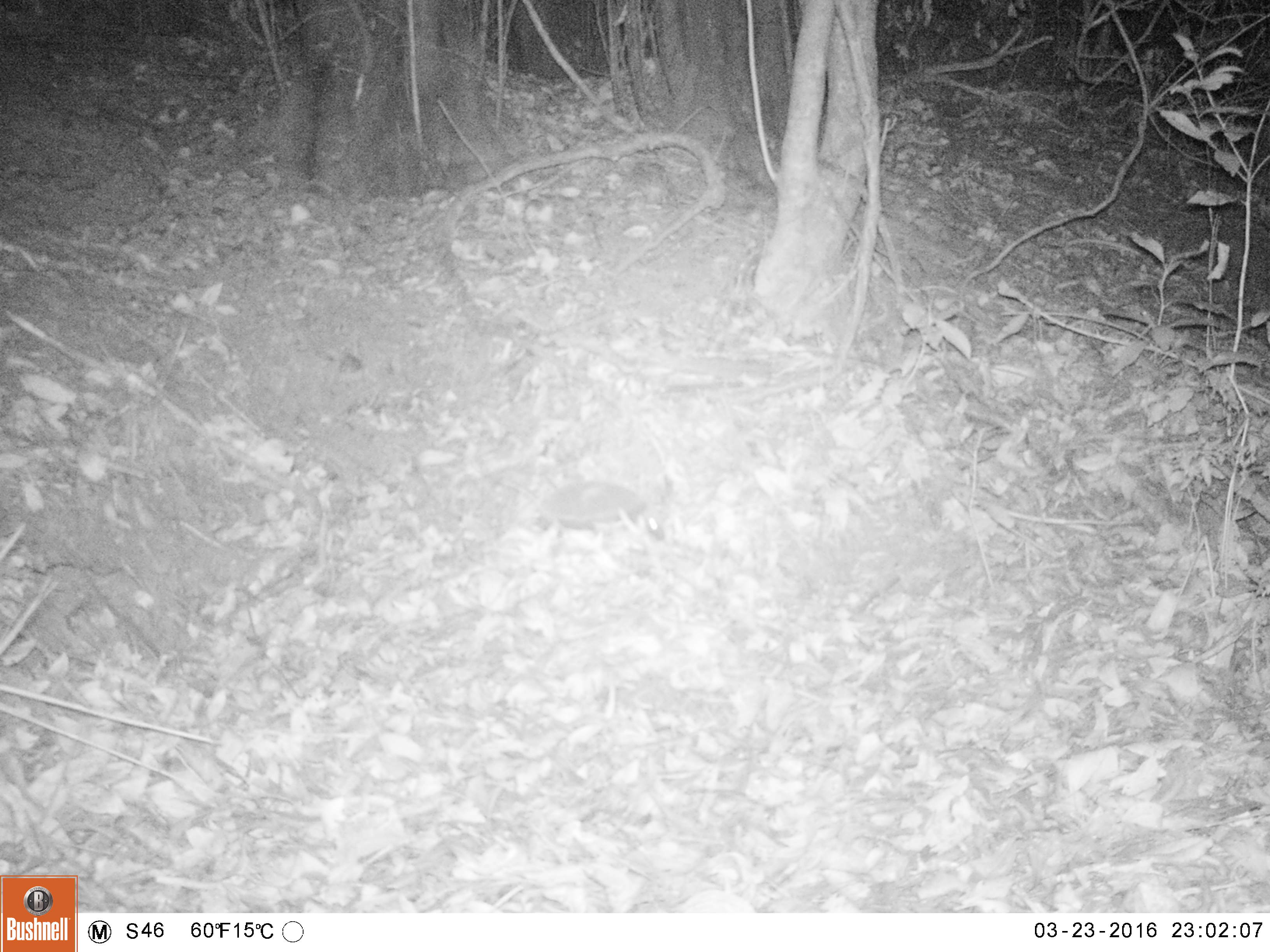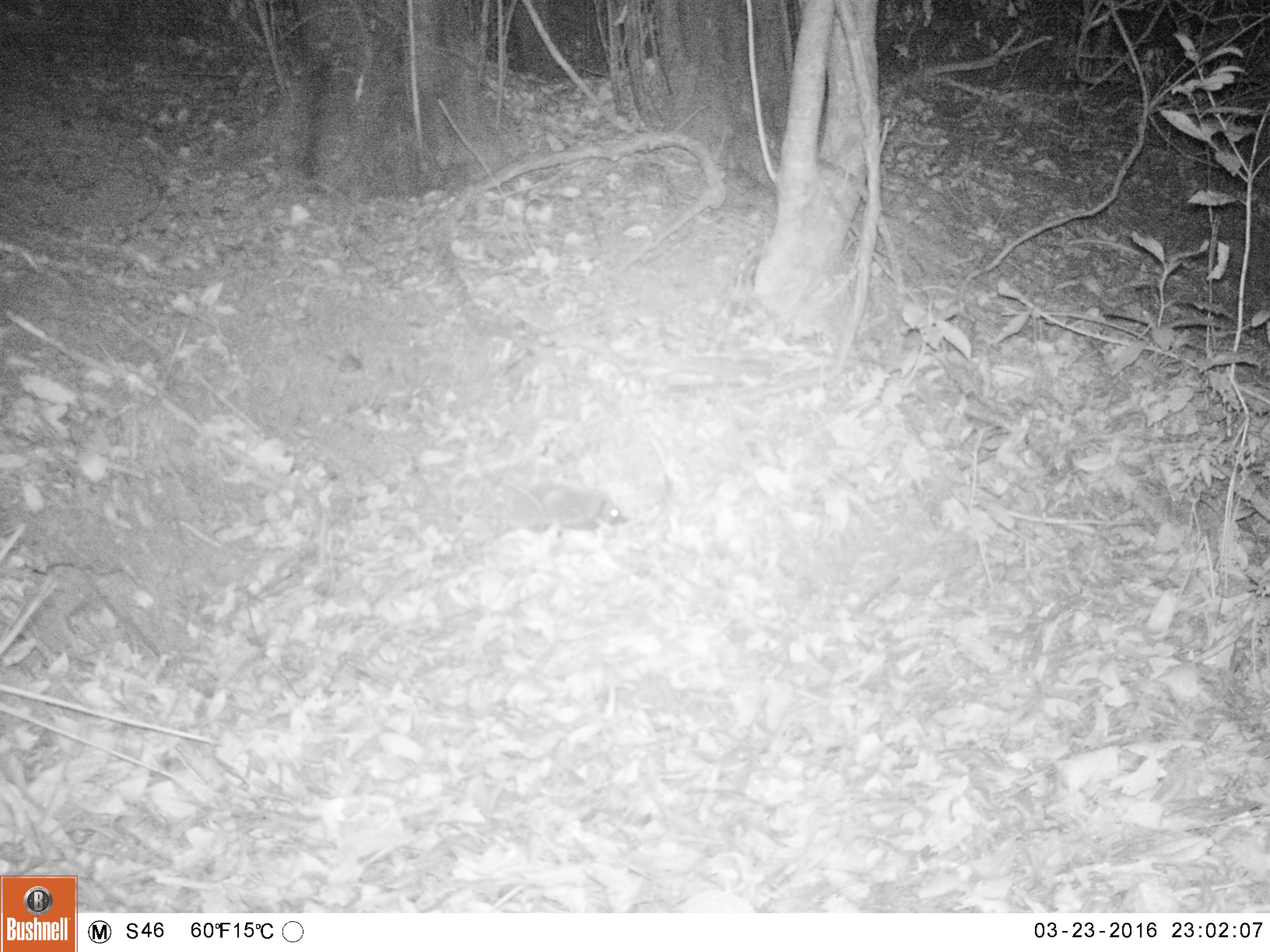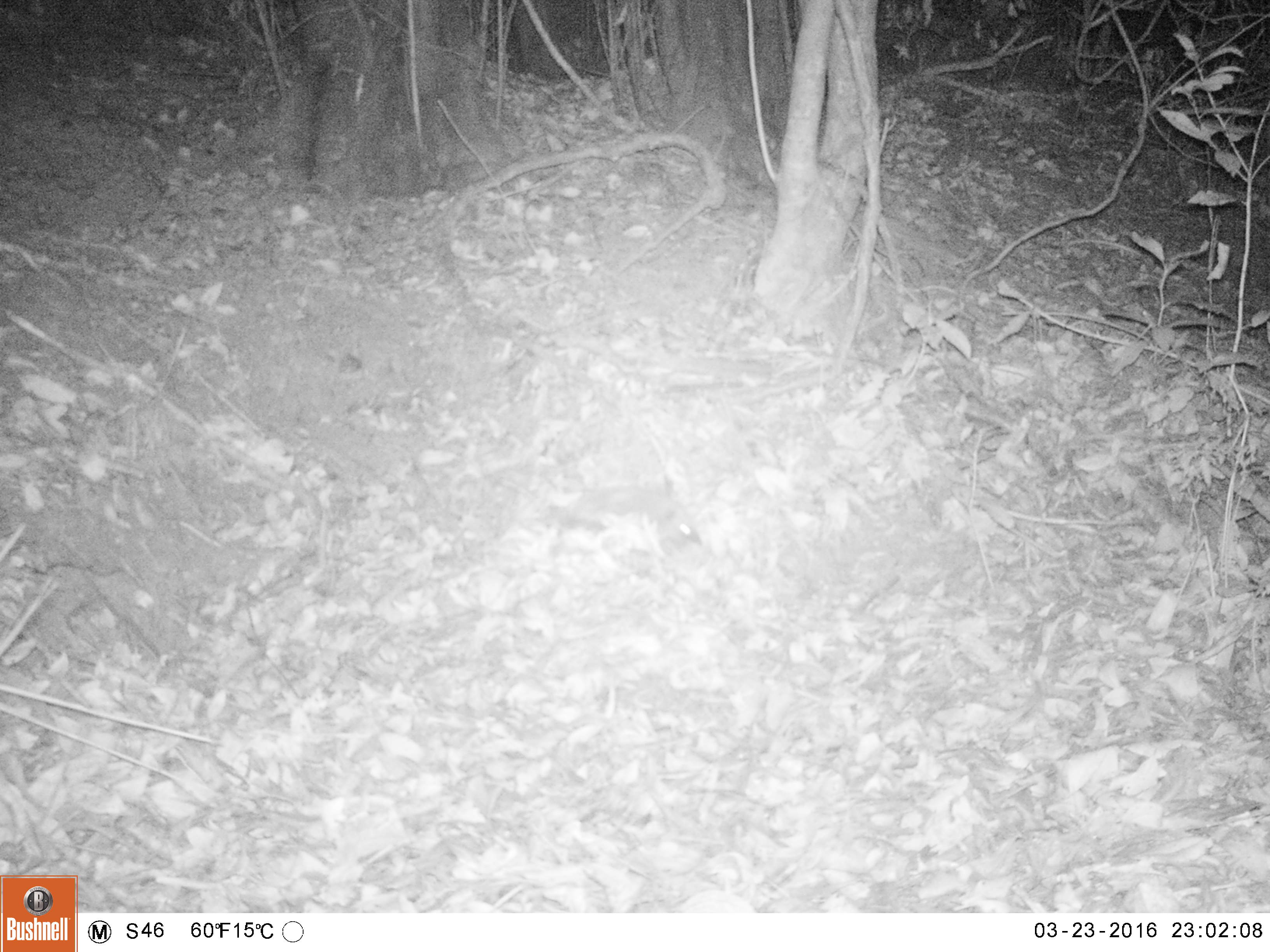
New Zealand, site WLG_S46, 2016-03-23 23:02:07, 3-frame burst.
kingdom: Animalia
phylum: Chordata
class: Mammalia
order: Eulipotyphla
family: Erinaceidae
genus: Erinaceus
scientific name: Erinaceus europaeus europaeus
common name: european hedgehog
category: hedgehog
Hedgehog (european hedgehog) (Erinaceus europaeus europaeus).